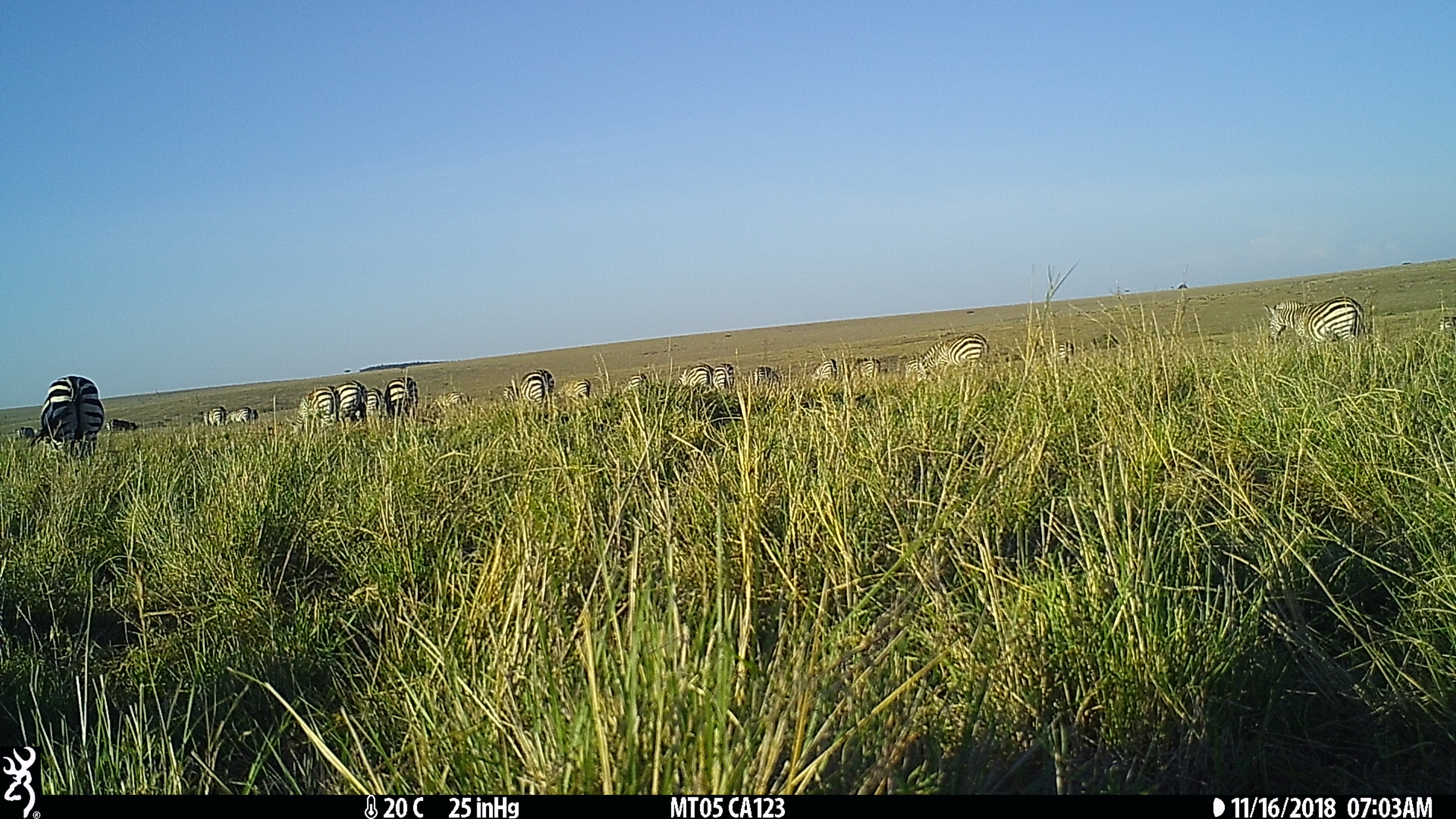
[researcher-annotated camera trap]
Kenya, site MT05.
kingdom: Animalia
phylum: Chordata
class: Mammalia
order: Perissodactyla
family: Equidae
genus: Equus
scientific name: Equus quagga burchellii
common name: burchell's zebra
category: zebra